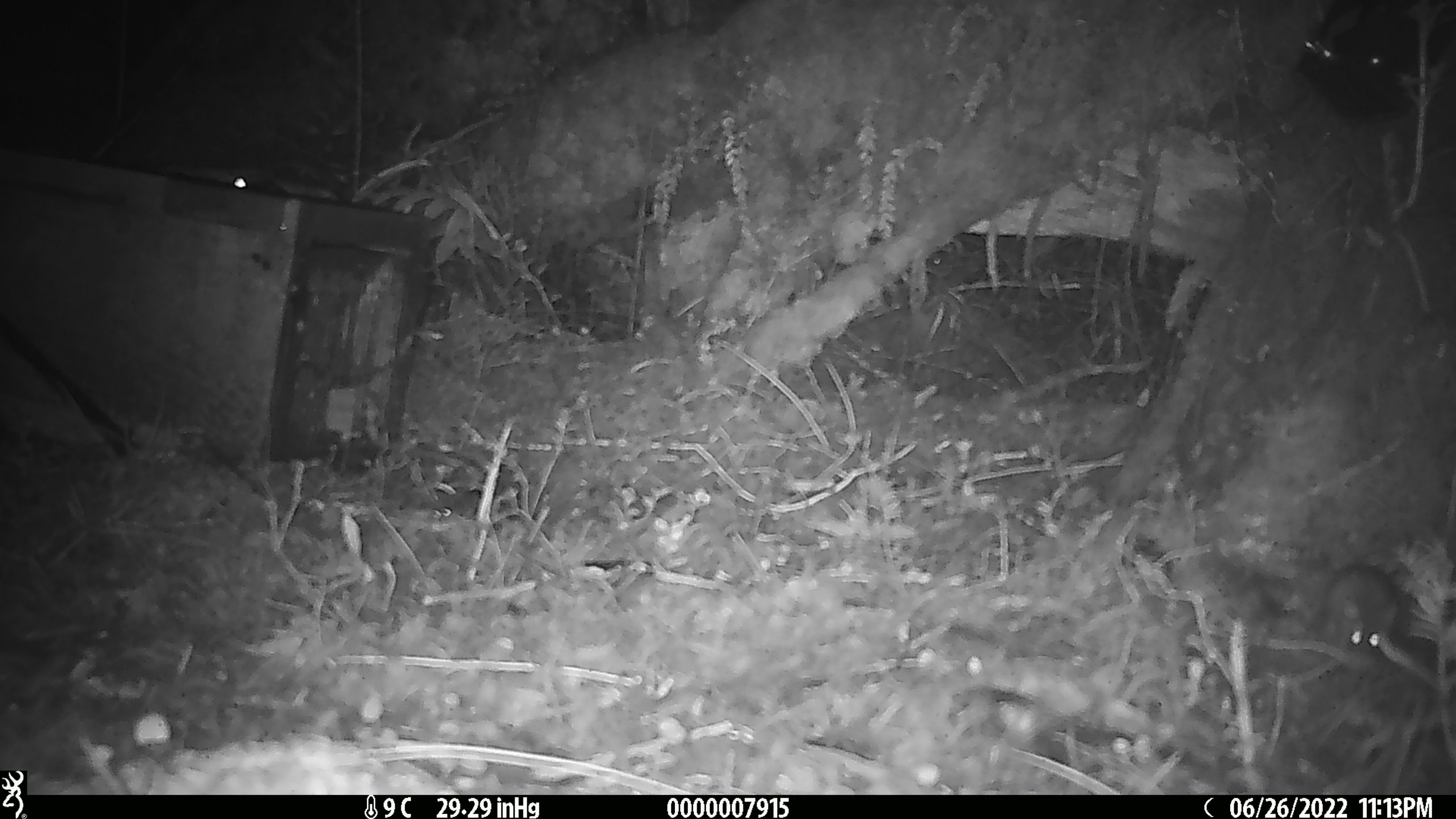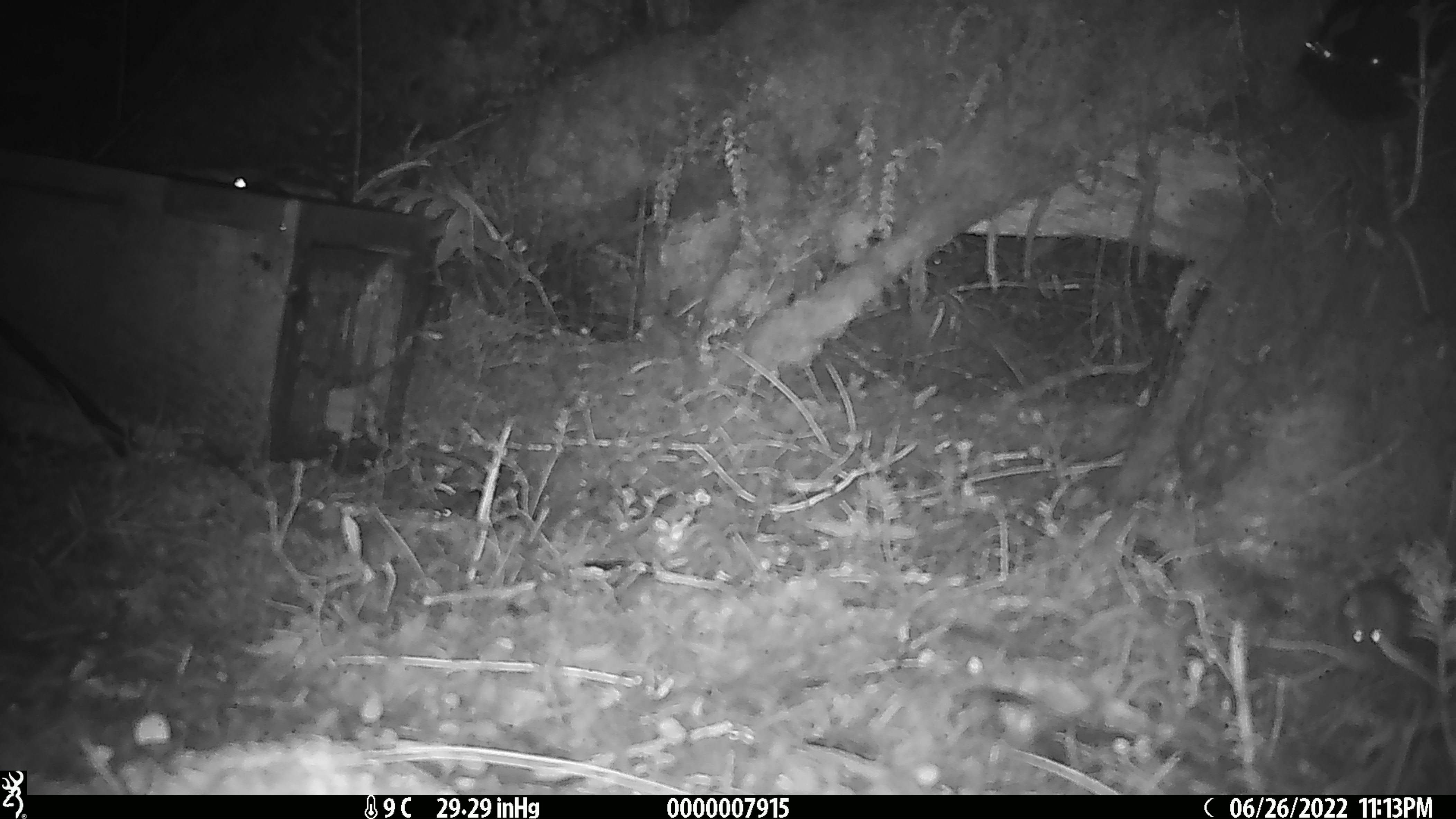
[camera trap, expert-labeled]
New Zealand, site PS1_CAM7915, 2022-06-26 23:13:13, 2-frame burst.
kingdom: Animalia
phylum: Chordata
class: Mammalia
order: Rodentia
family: Muridae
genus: Mus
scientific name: Mus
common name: mouse